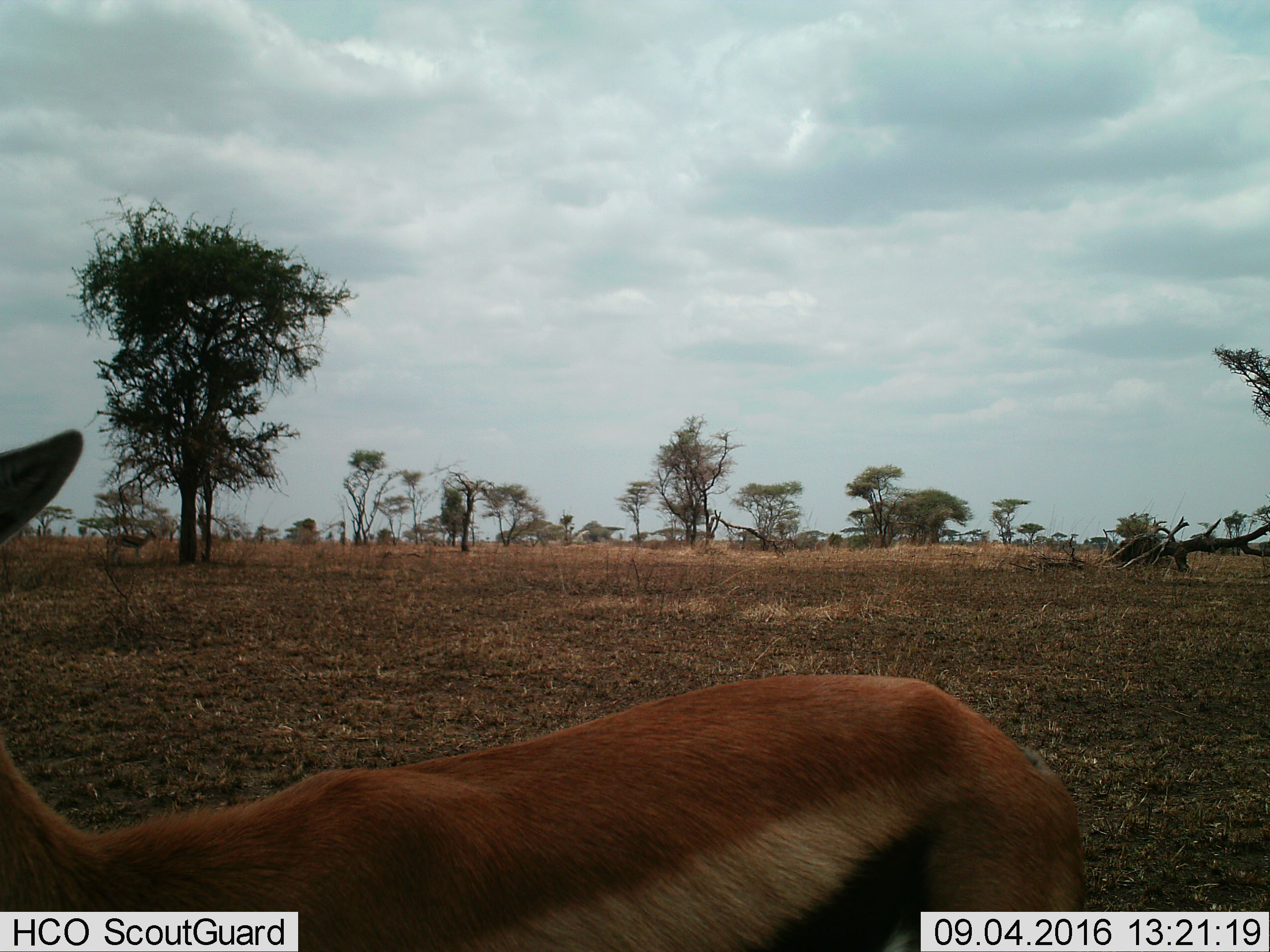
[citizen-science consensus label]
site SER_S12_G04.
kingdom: Animalia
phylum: Chordata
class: Mammalia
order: Artiodactyla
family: Bovidae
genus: Eudorcas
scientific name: Eudorcas thomsonii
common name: thomson's gazelle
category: gazellethomsons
Gazellethomsons (thomson's gazelle) (Eudorcas thomsonii), count 1. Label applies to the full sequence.